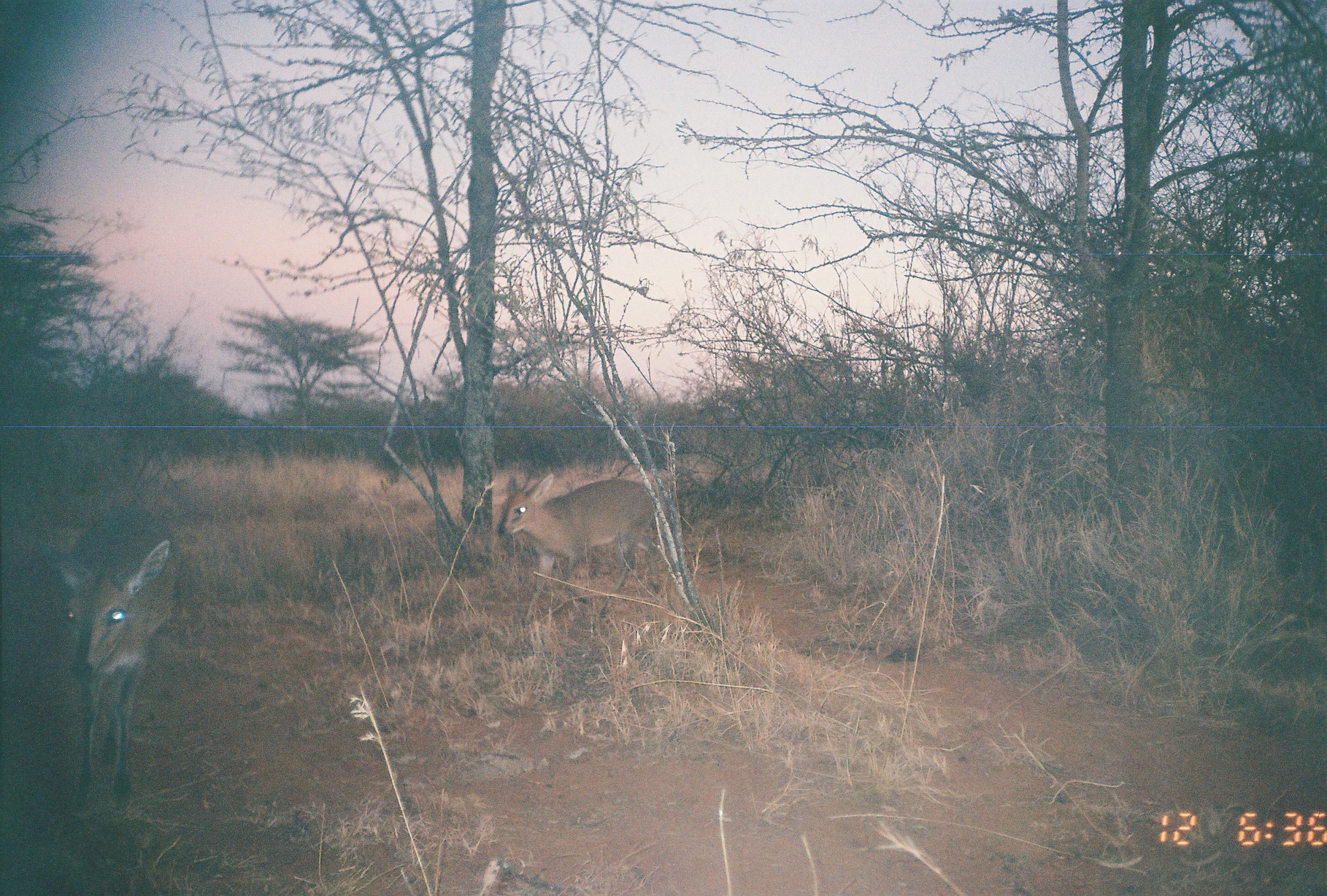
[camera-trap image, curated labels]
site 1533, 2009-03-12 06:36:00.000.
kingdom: Animalia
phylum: Chordata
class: Mammalia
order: Artiodactyla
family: Bovidae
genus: Sylvicapra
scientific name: Sylvicapra grimmia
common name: bush duiker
Sylvicapra grimmia (bush duiker), count 2.